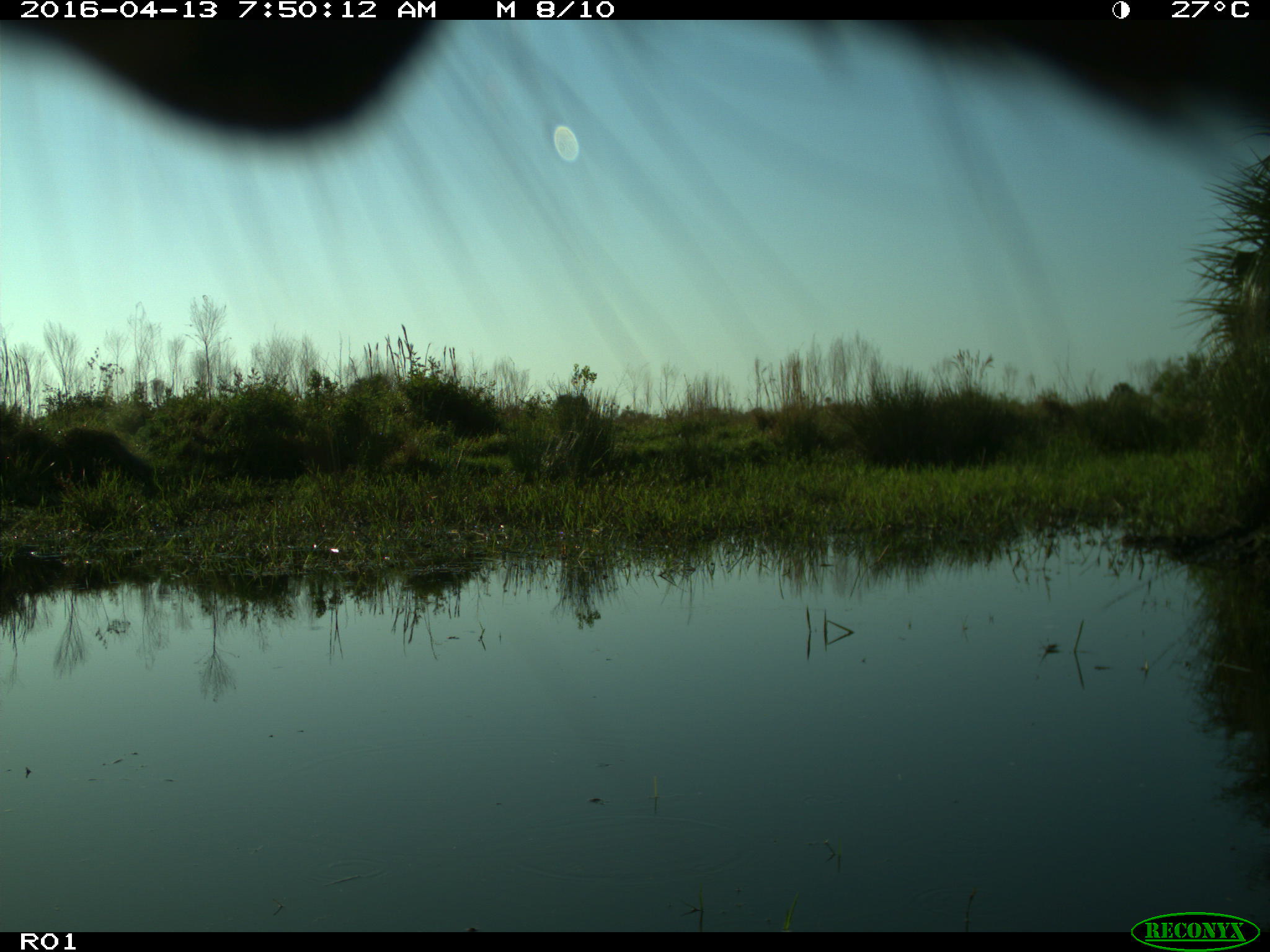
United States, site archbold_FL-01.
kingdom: Animalia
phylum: Chordata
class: Mammalia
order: Artiodactyla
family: Bovidae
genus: Bos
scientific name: Bos taurus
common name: domestic cow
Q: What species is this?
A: Bos taurus (domestic cow).